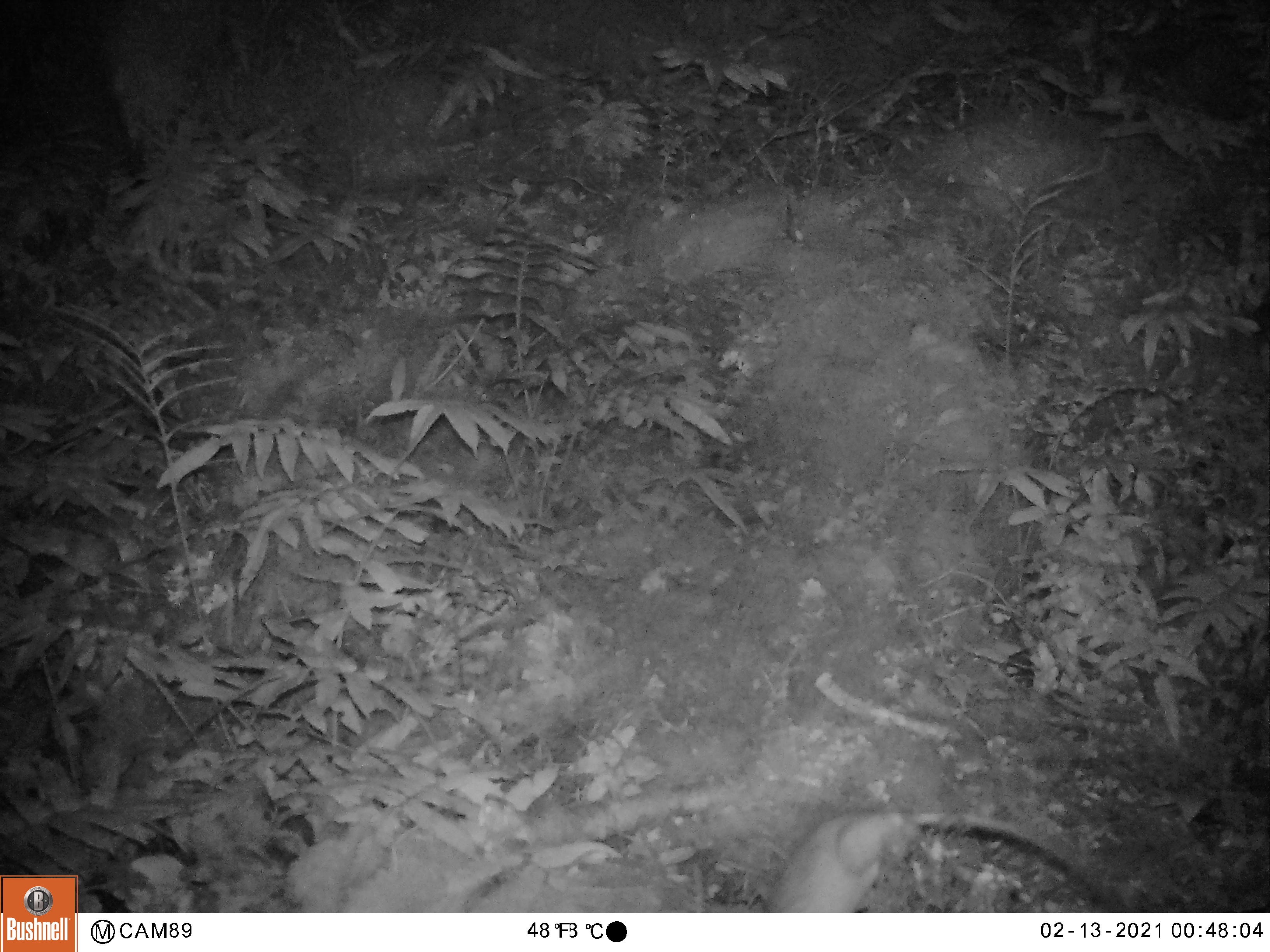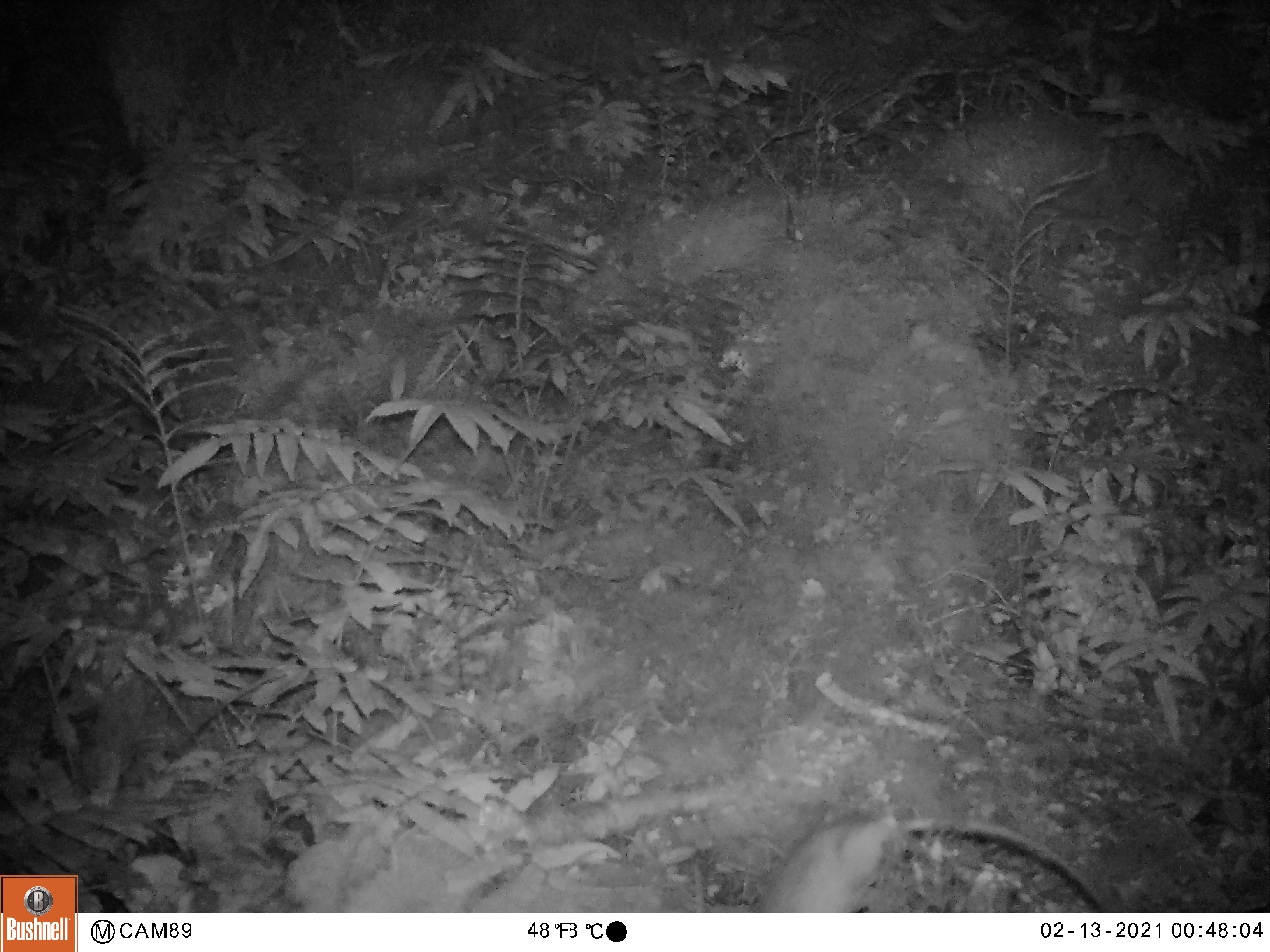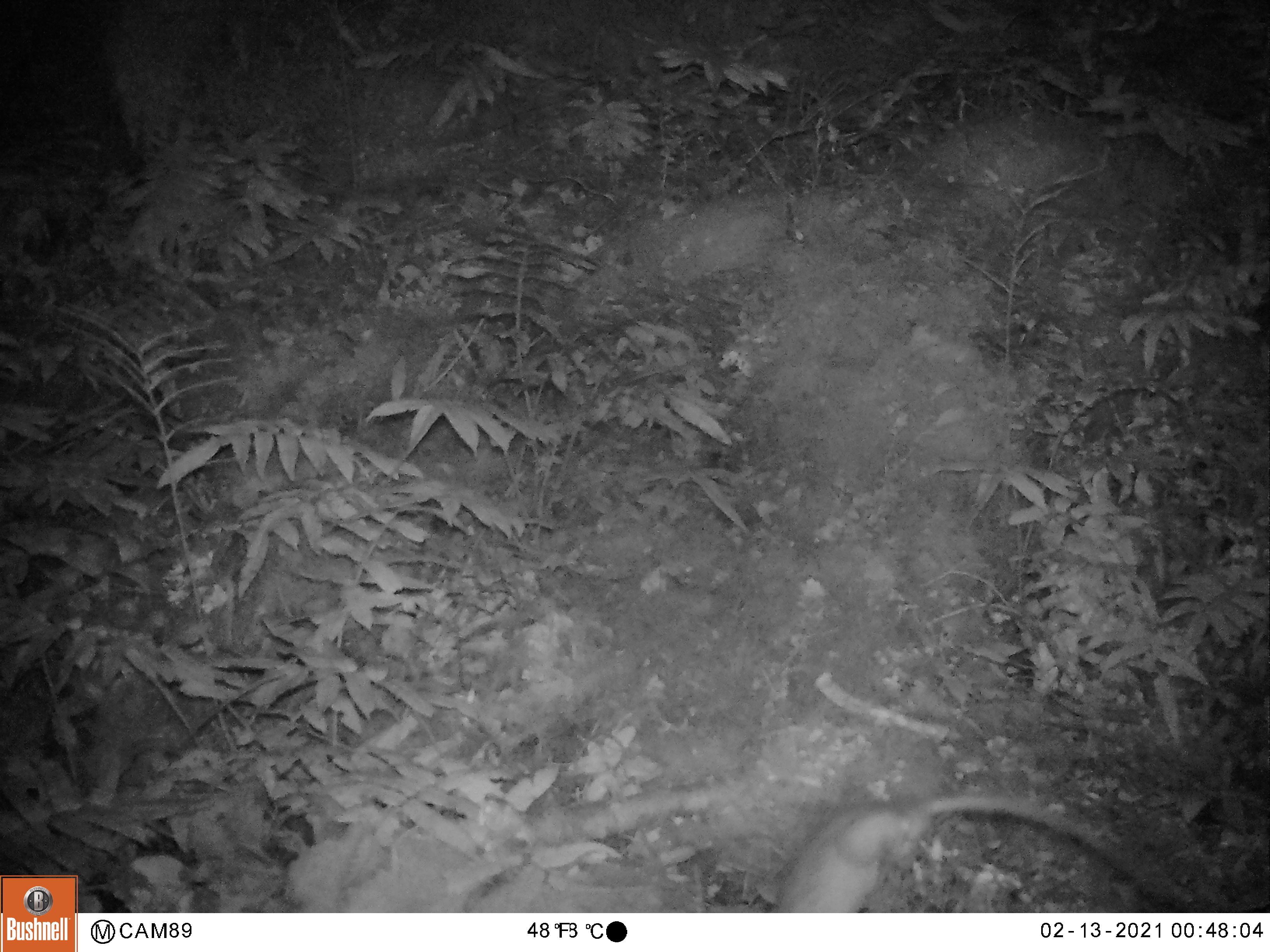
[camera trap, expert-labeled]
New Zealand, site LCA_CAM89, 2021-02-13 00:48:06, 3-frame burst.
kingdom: Animalia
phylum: Chordata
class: Mammalia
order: Rodentia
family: Muridae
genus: Rattus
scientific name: Rattus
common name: rat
Rat (Rattus).